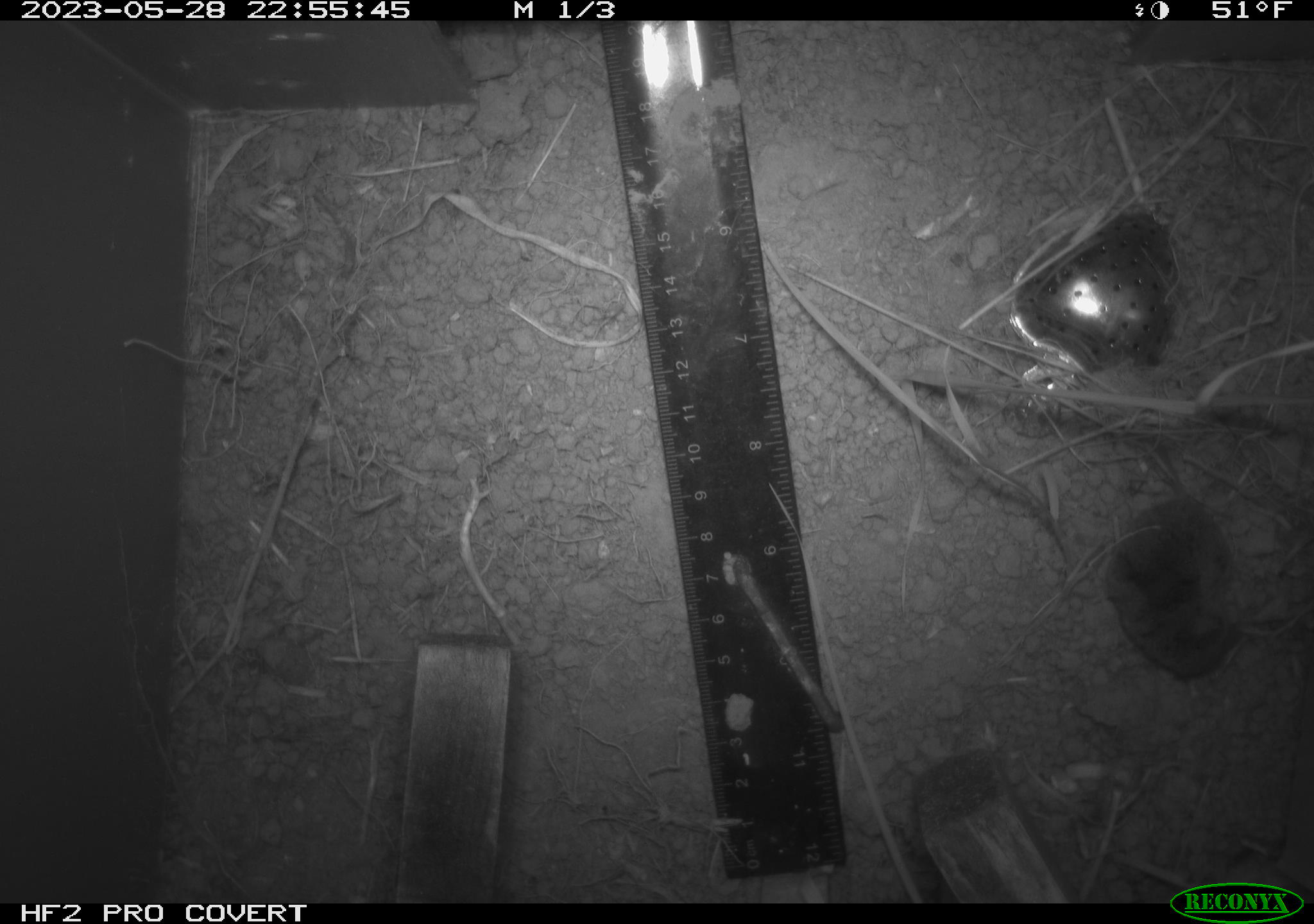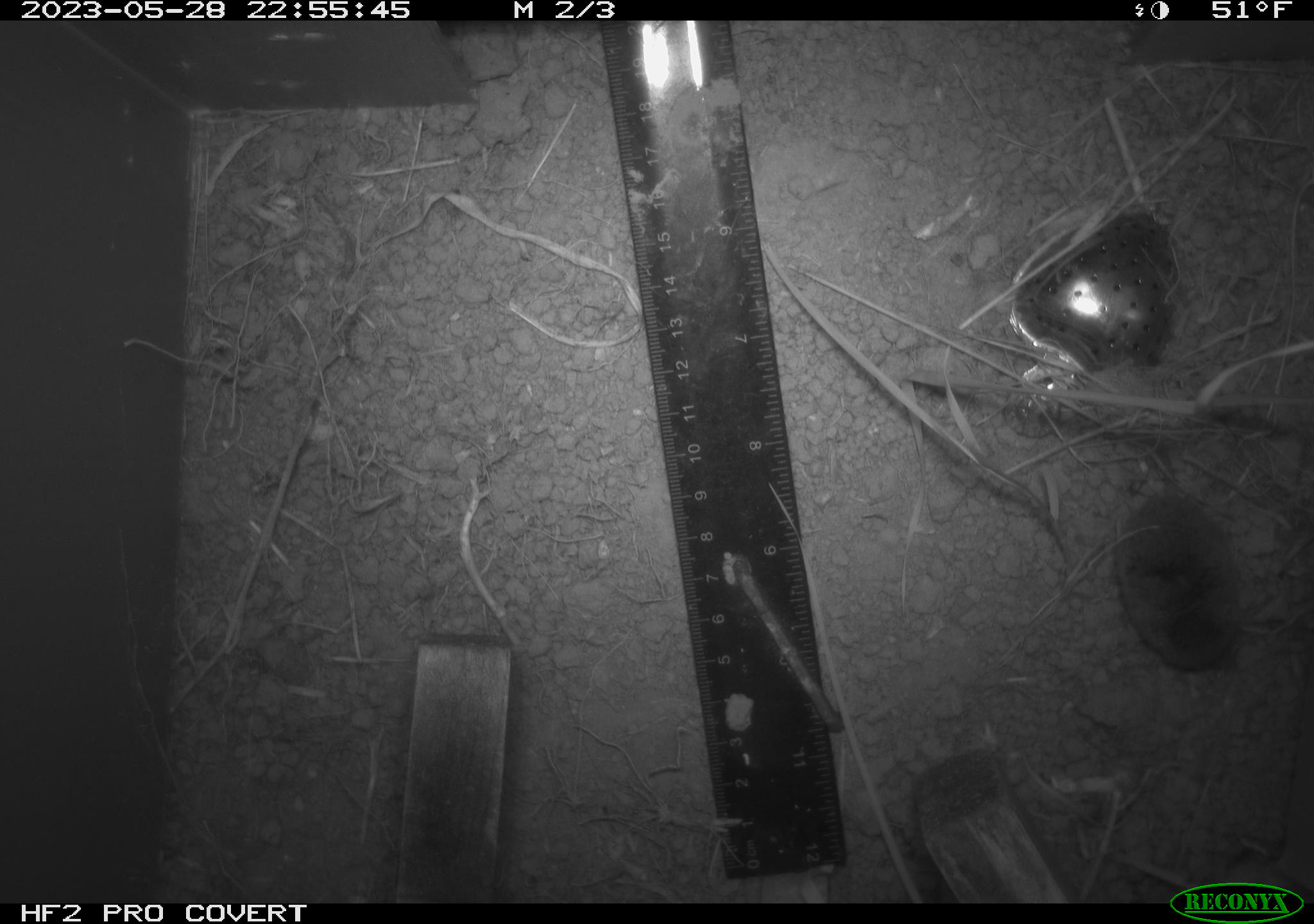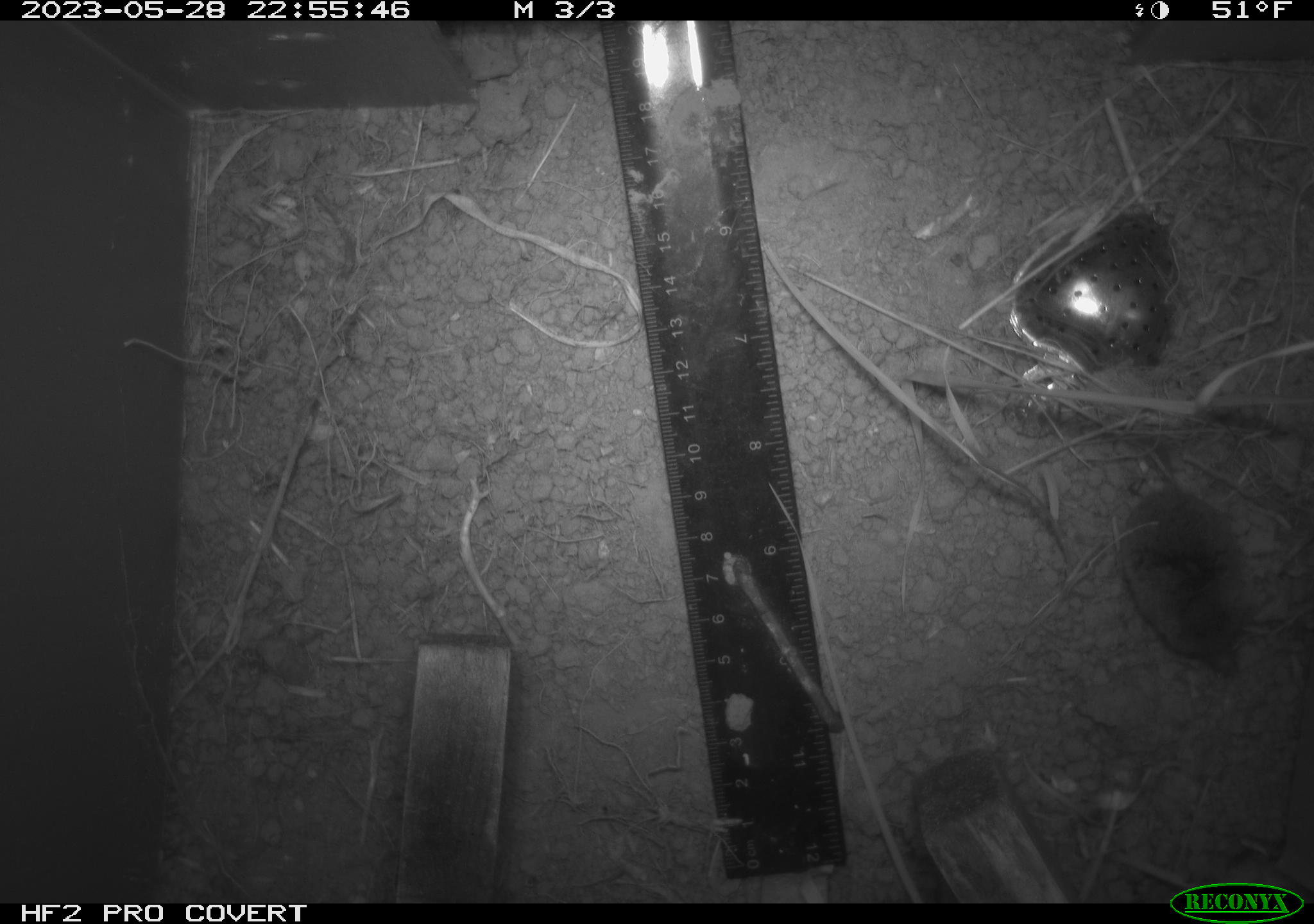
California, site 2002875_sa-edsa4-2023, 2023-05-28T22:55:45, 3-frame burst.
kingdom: Animalia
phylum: Chordata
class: Mammalia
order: Eulipotyphla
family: Soricidae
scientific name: Soricidae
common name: shrews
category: soricidae family